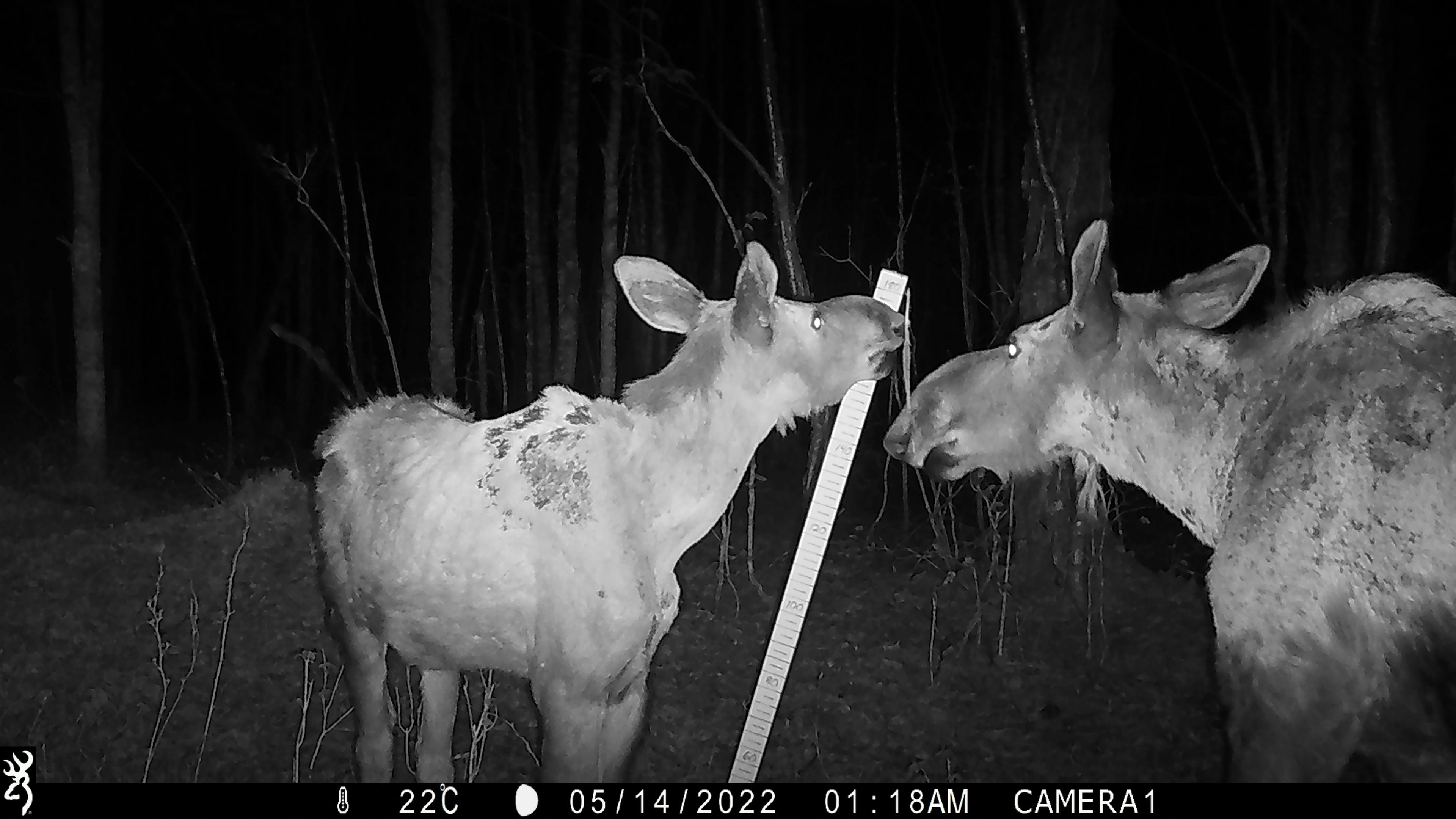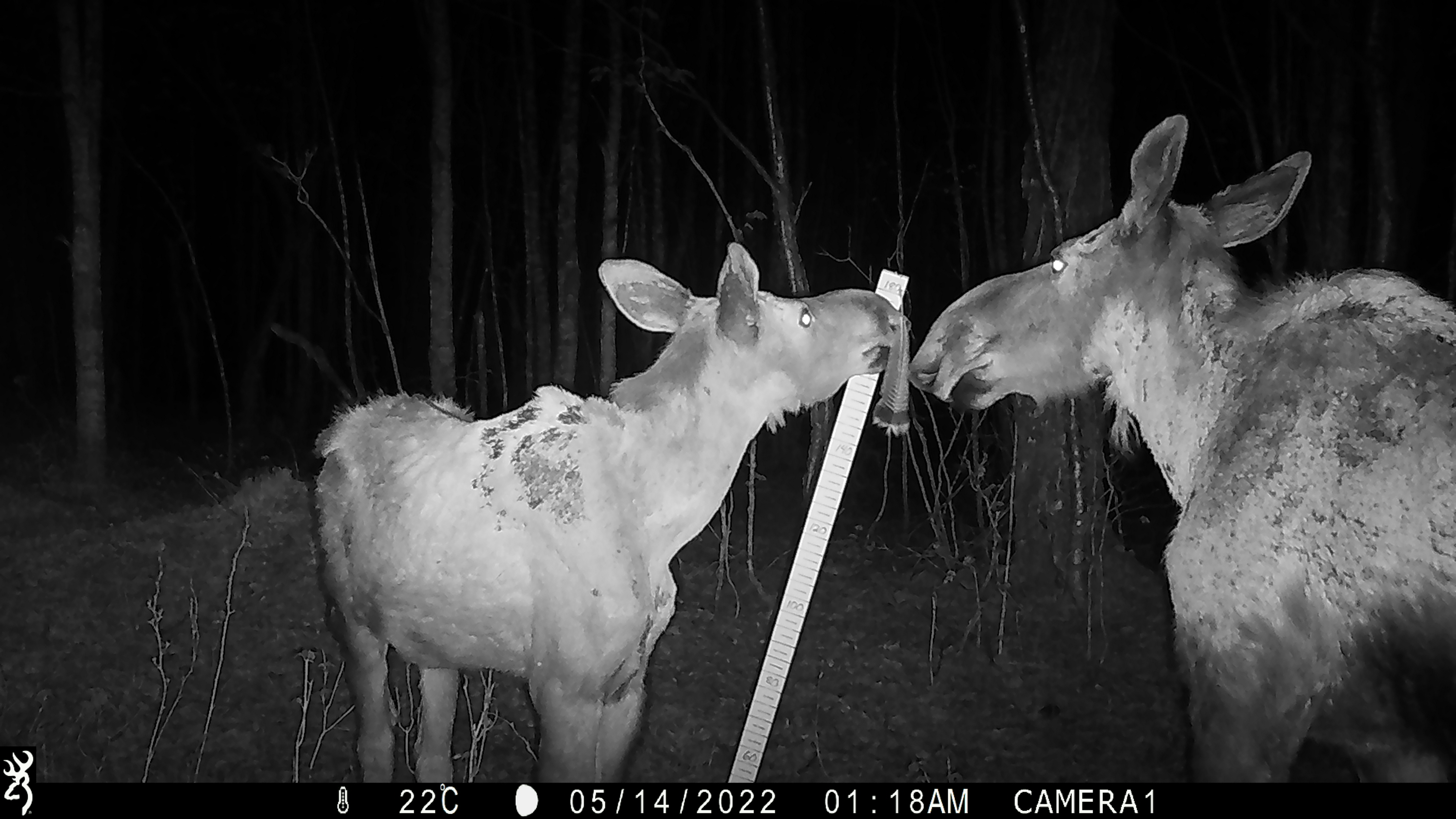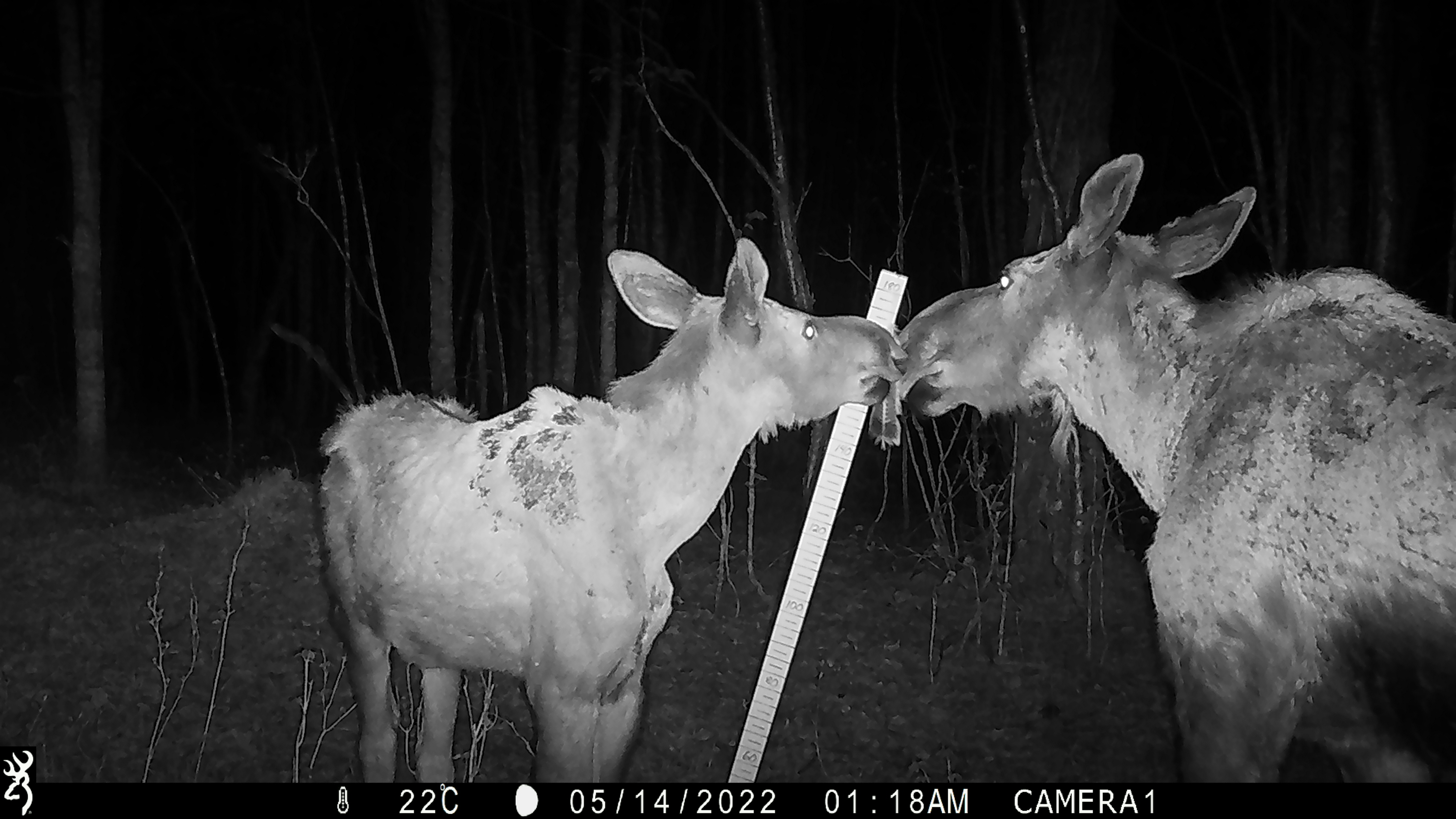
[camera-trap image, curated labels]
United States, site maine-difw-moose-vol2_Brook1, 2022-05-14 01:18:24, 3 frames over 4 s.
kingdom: Animalia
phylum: Chordata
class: Mammalia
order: Artiodactyla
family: Cervidae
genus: Alces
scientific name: Alces alces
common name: moose